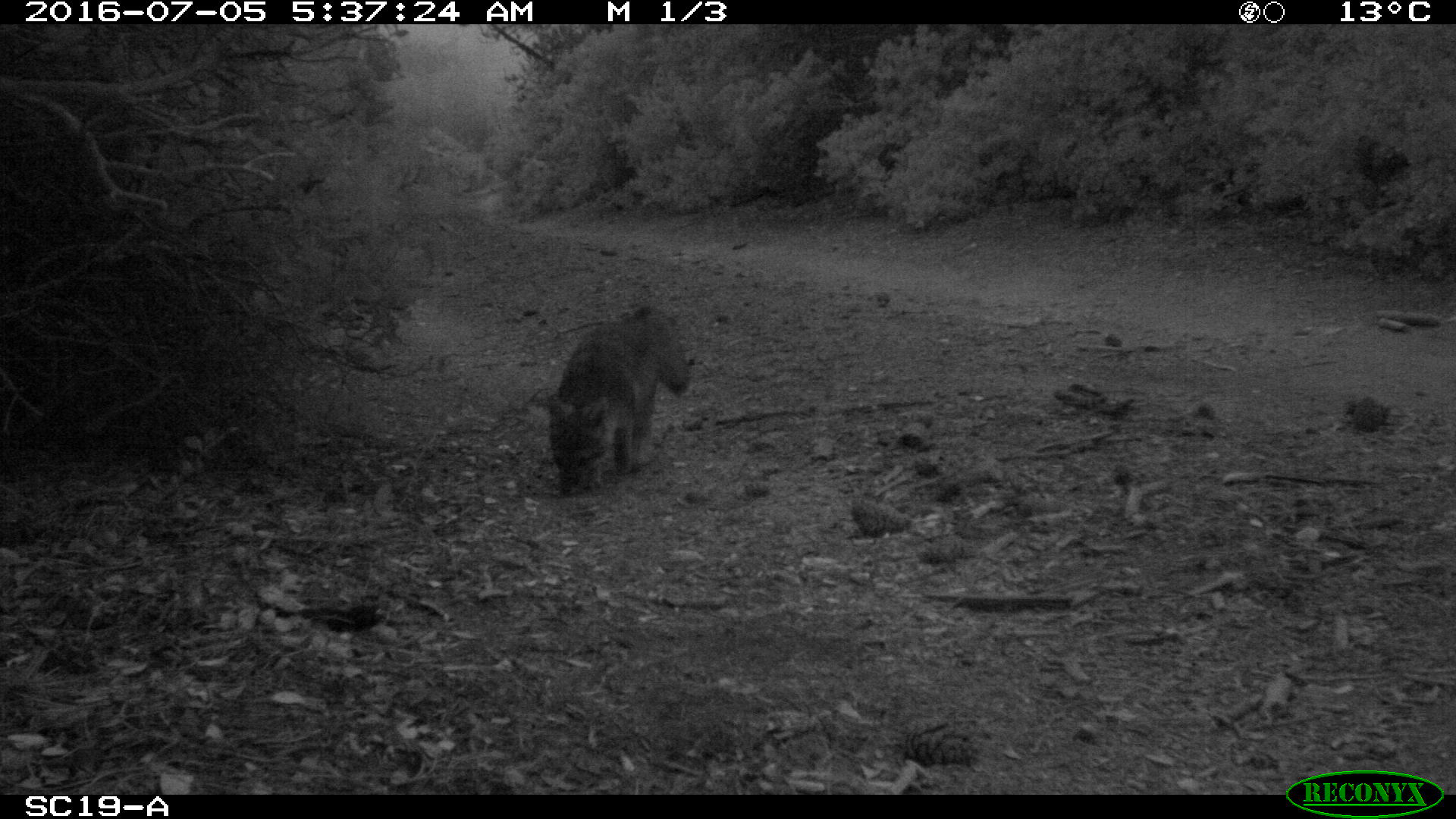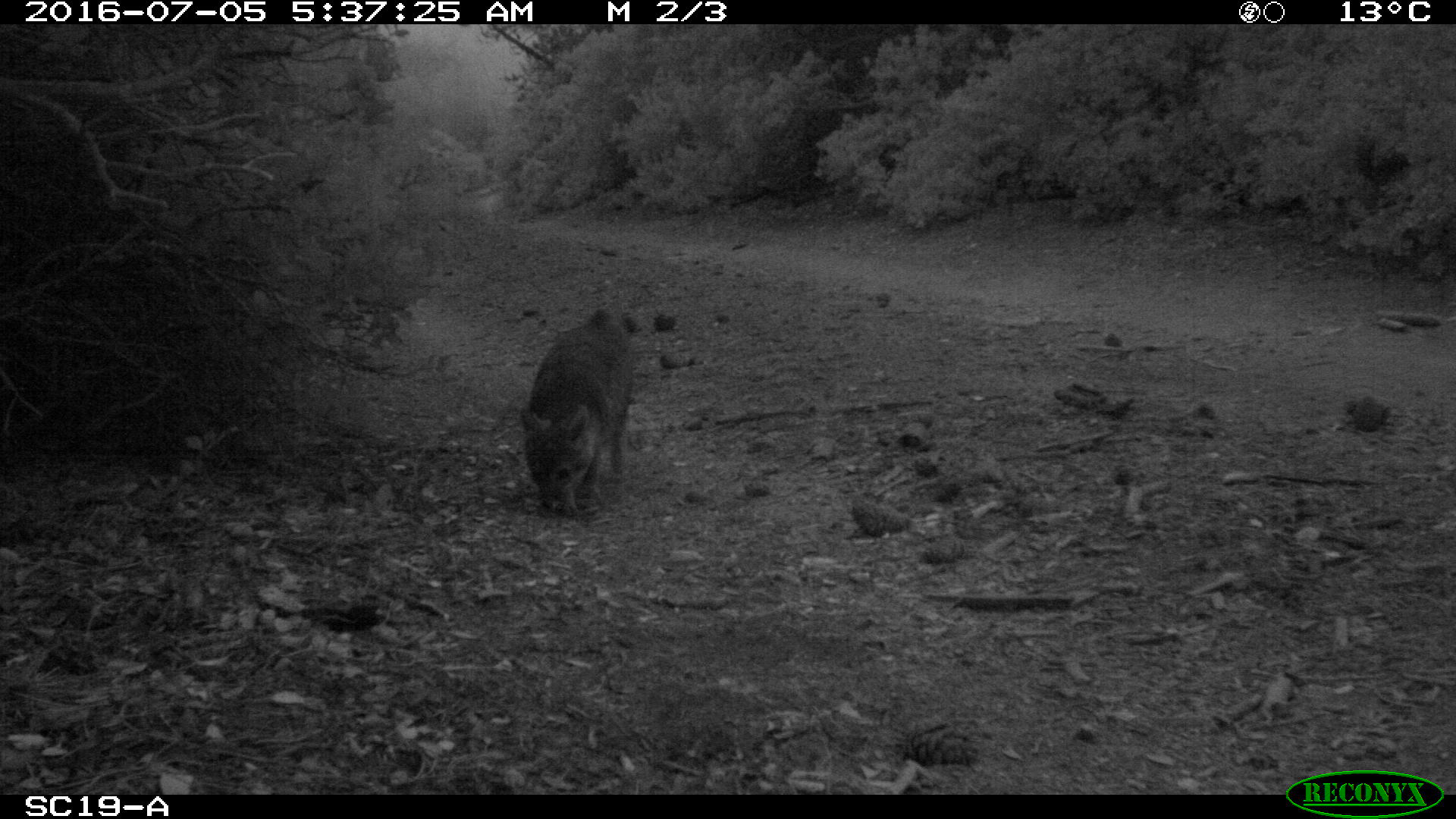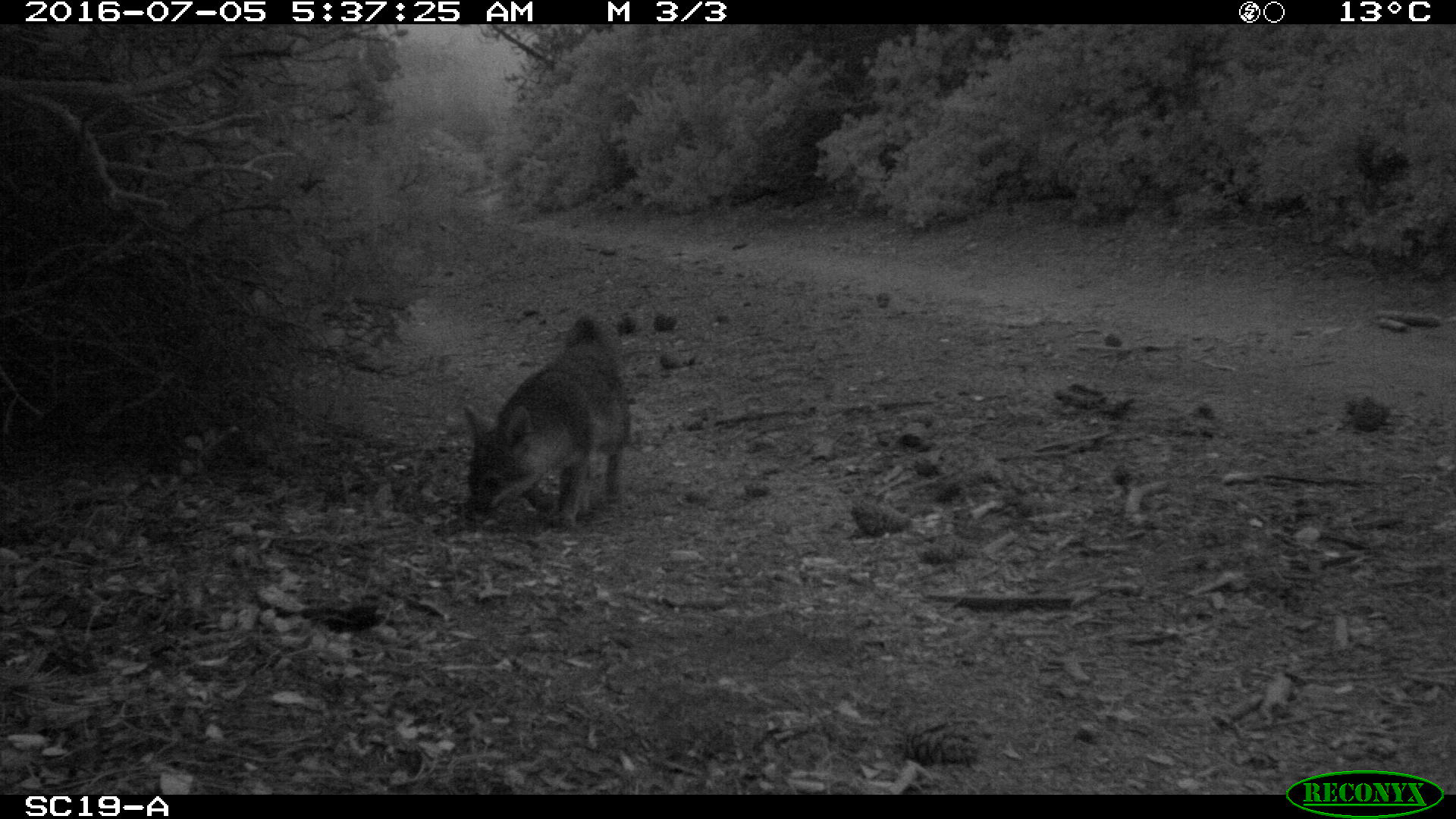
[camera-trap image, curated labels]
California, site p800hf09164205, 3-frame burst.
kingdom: Animalia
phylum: Chordata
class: Mammalia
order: Carnivora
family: Canidae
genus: Urocyon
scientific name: Urocyon littoralis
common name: island fox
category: fox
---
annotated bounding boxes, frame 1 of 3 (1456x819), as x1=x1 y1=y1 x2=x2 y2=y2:
fox: x1=547 y1=304 x2=689 y2=495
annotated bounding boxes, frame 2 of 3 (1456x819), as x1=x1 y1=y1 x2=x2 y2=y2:
fox: x1=518 y1=308 x2=633 y2=519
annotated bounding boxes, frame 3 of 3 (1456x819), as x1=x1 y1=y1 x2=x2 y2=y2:
fox: x1=461 y1=315 x2=632 y2=529